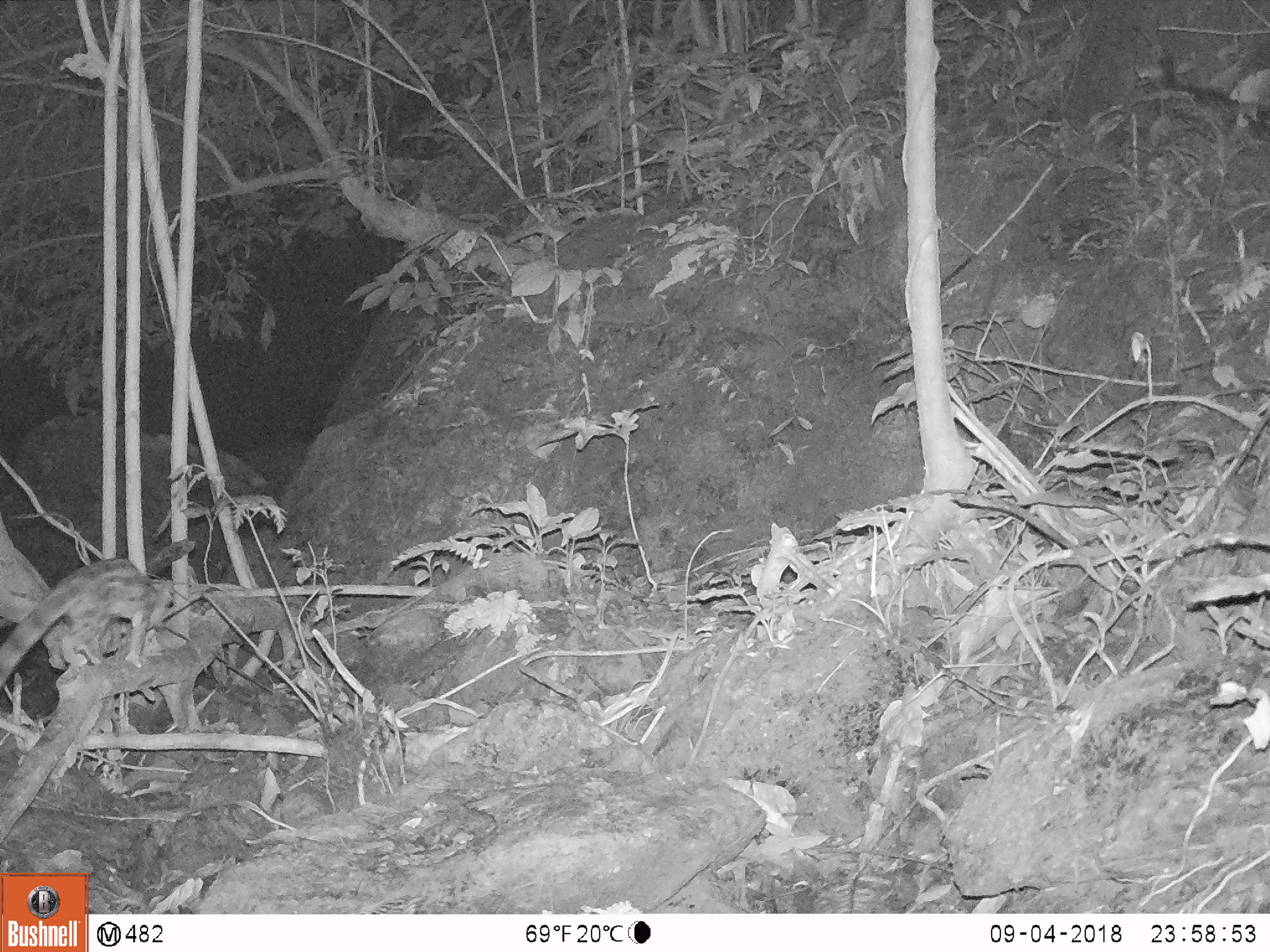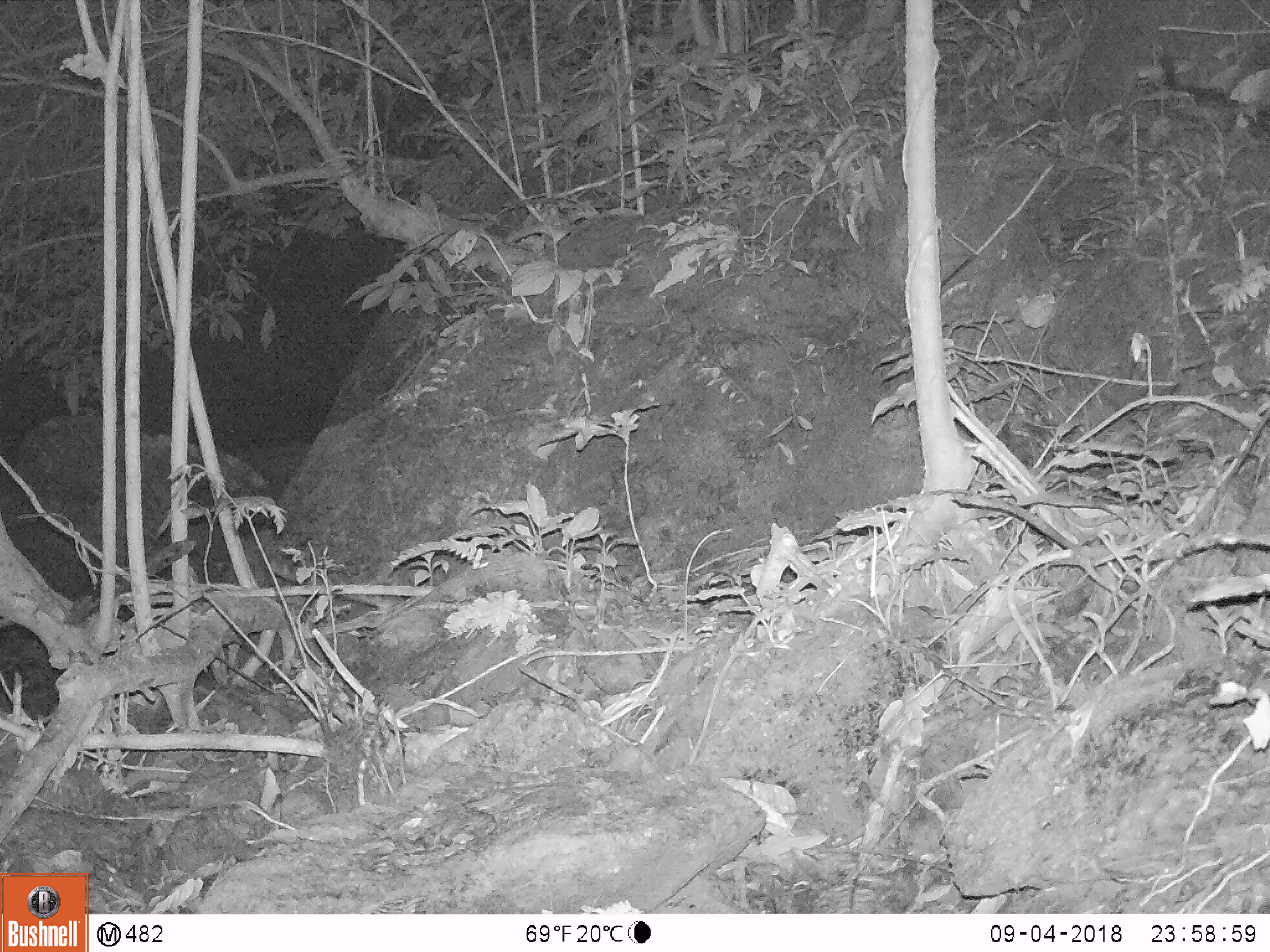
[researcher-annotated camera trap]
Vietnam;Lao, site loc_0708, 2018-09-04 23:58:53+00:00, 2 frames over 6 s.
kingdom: Animalia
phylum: Chordata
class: Mammalia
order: Carnivora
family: Prionodontidae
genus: Prionodon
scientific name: Prionodon pardicolor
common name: spotted linsang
Spotted linsang (Prionodon pardicolor). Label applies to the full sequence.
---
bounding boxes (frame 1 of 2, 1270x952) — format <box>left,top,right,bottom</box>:
spotted linsang: <box>0,555,174,686</box>